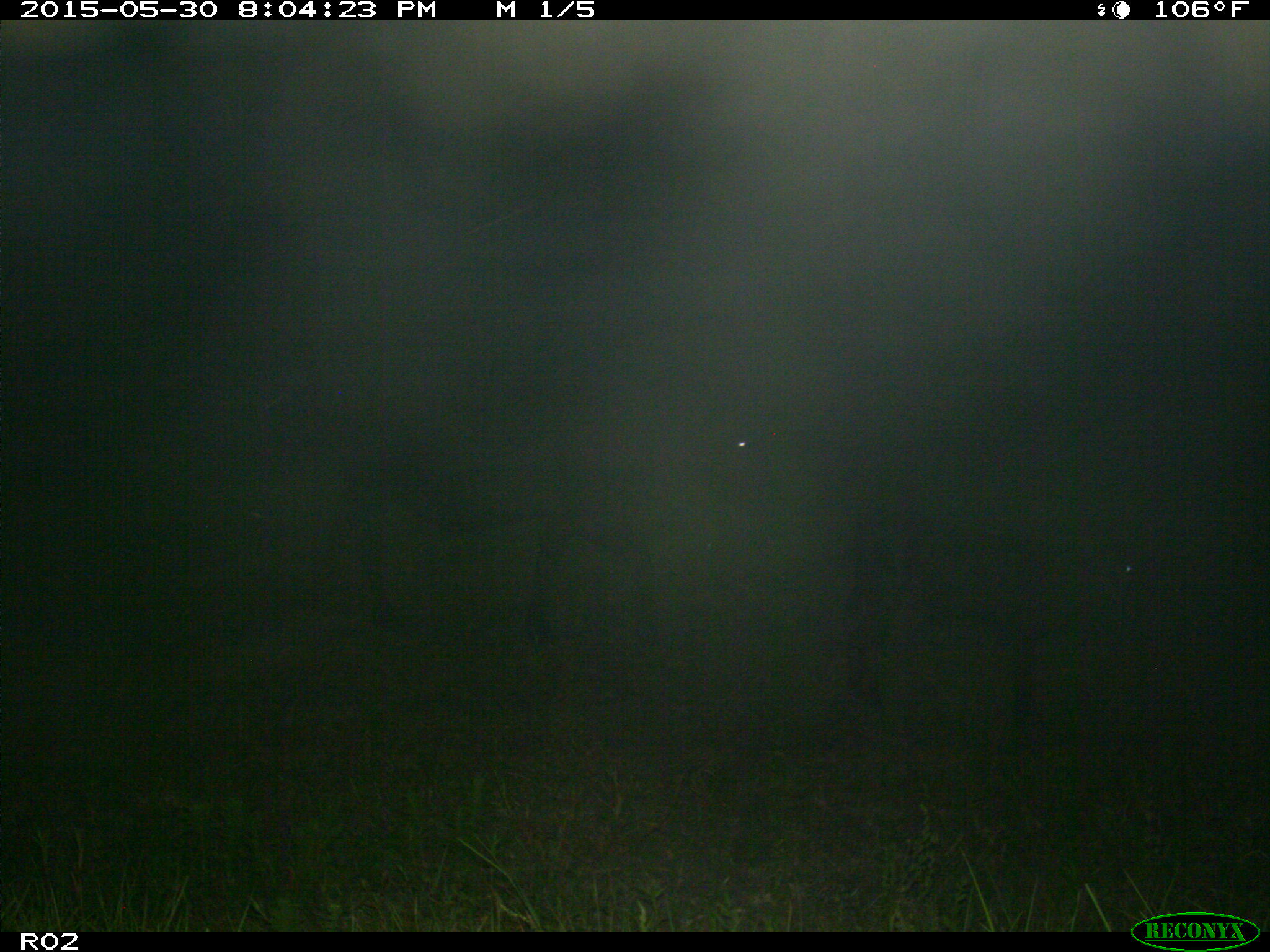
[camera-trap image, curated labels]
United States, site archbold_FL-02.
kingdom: Animalia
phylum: Chordata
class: Mammalia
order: Artiodactyla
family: Bovidae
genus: Bos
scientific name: Bos taurus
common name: domestic cow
Bos taurus (domestic cow).